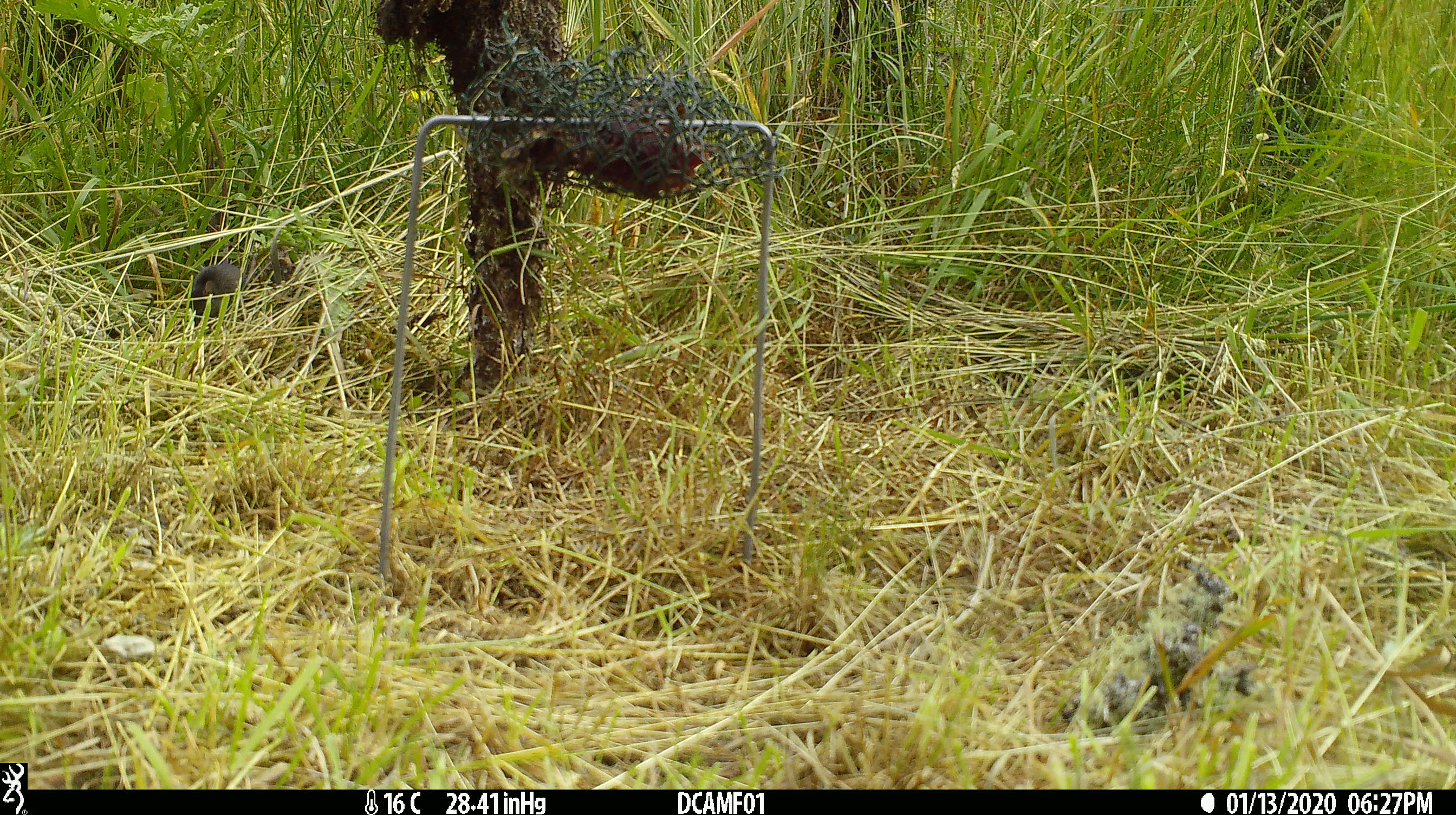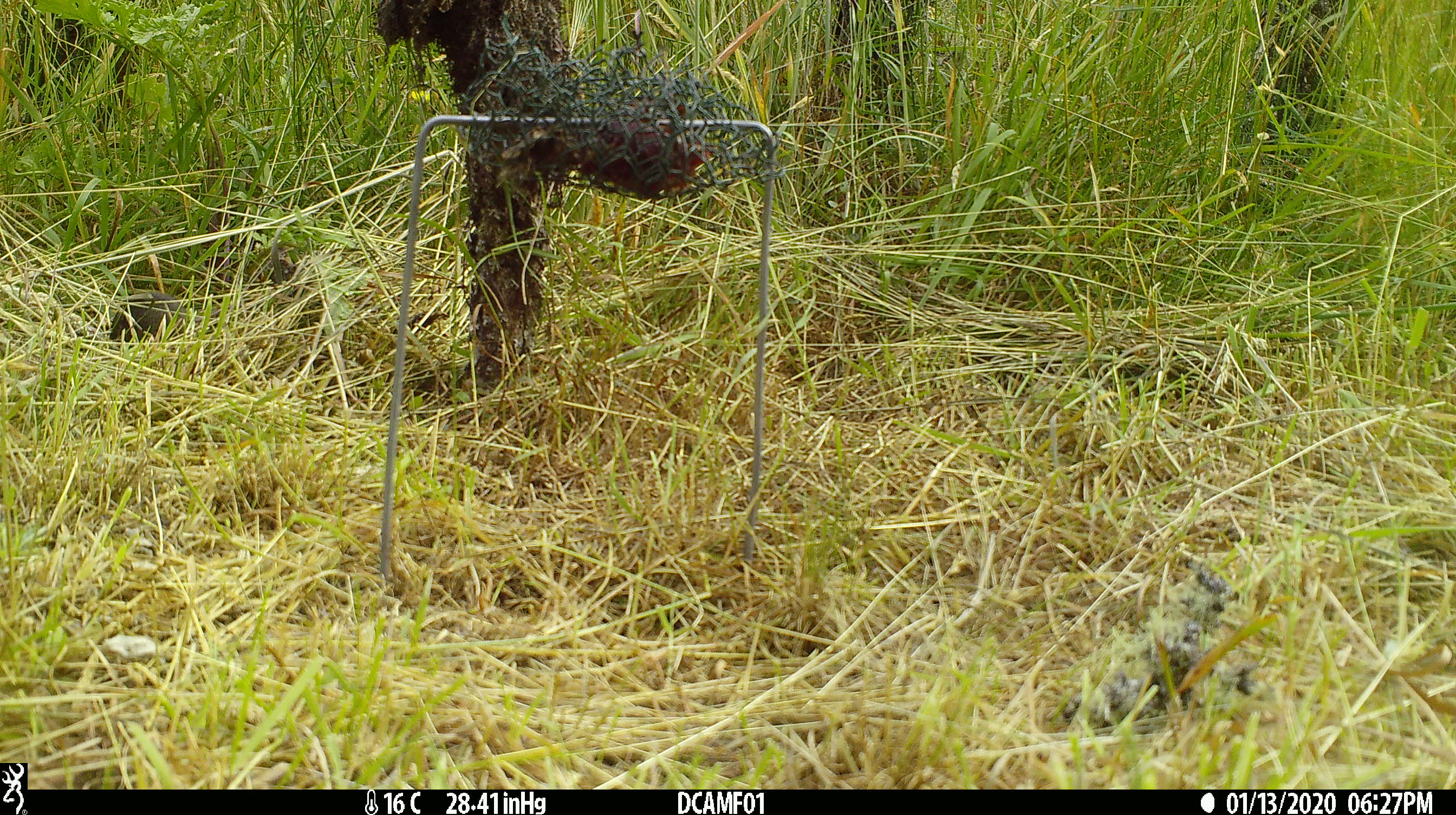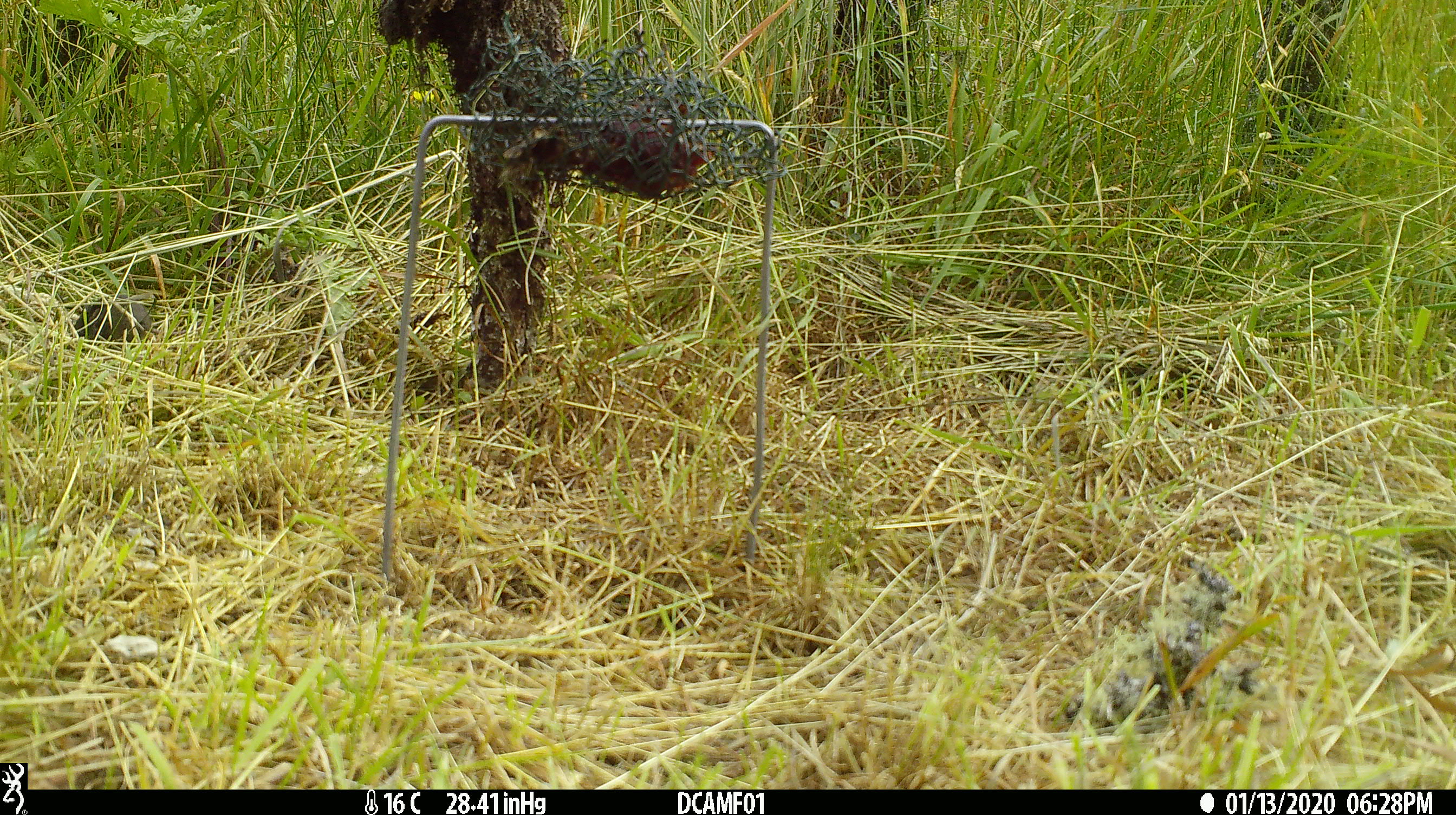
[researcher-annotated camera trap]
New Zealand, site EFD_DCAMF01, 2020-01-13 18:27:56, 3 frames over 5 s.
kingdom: Animalia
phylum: Chordata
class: Mammalia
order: Rodentia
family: Muridae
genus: Mus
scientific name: Mus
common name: mouse